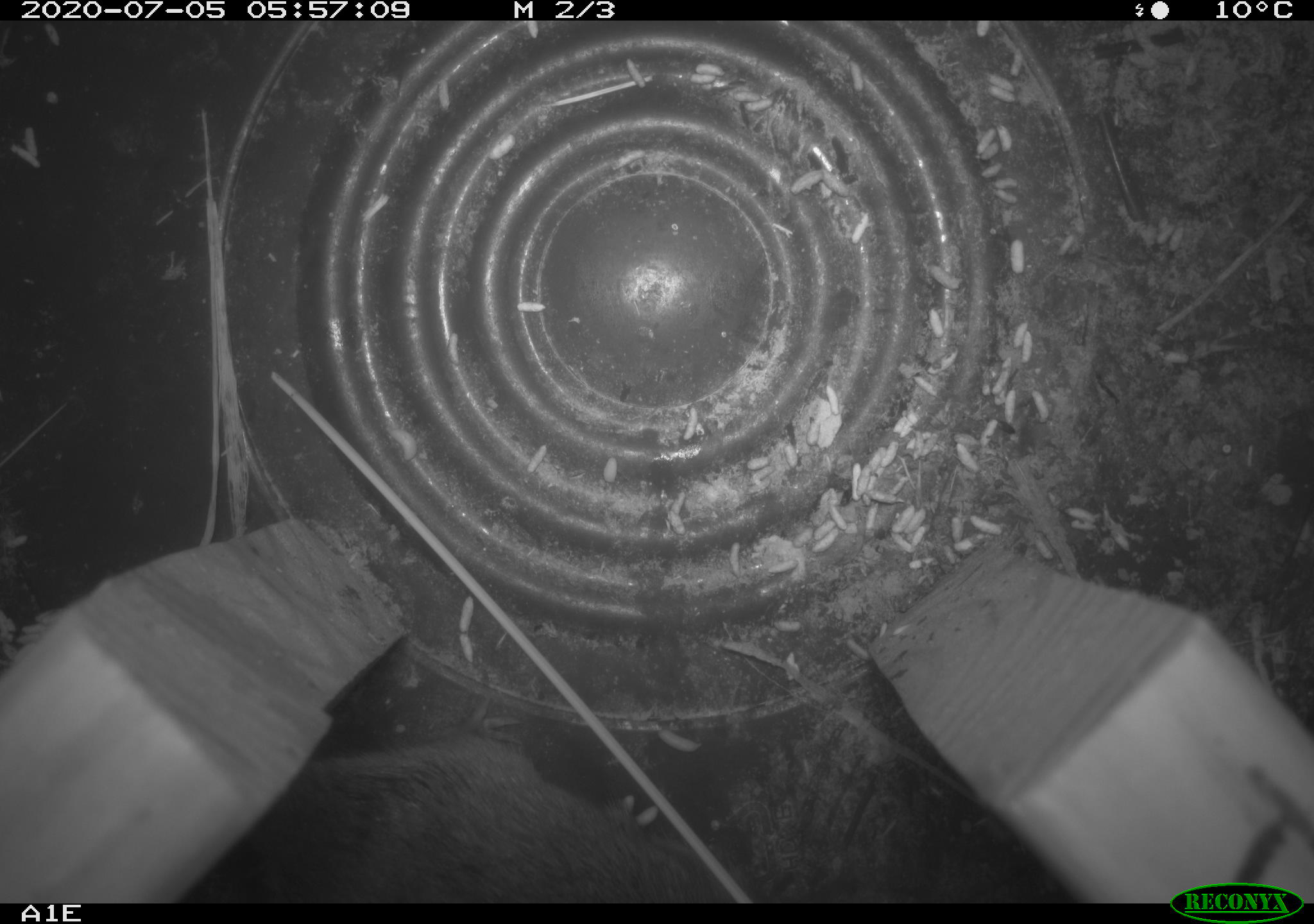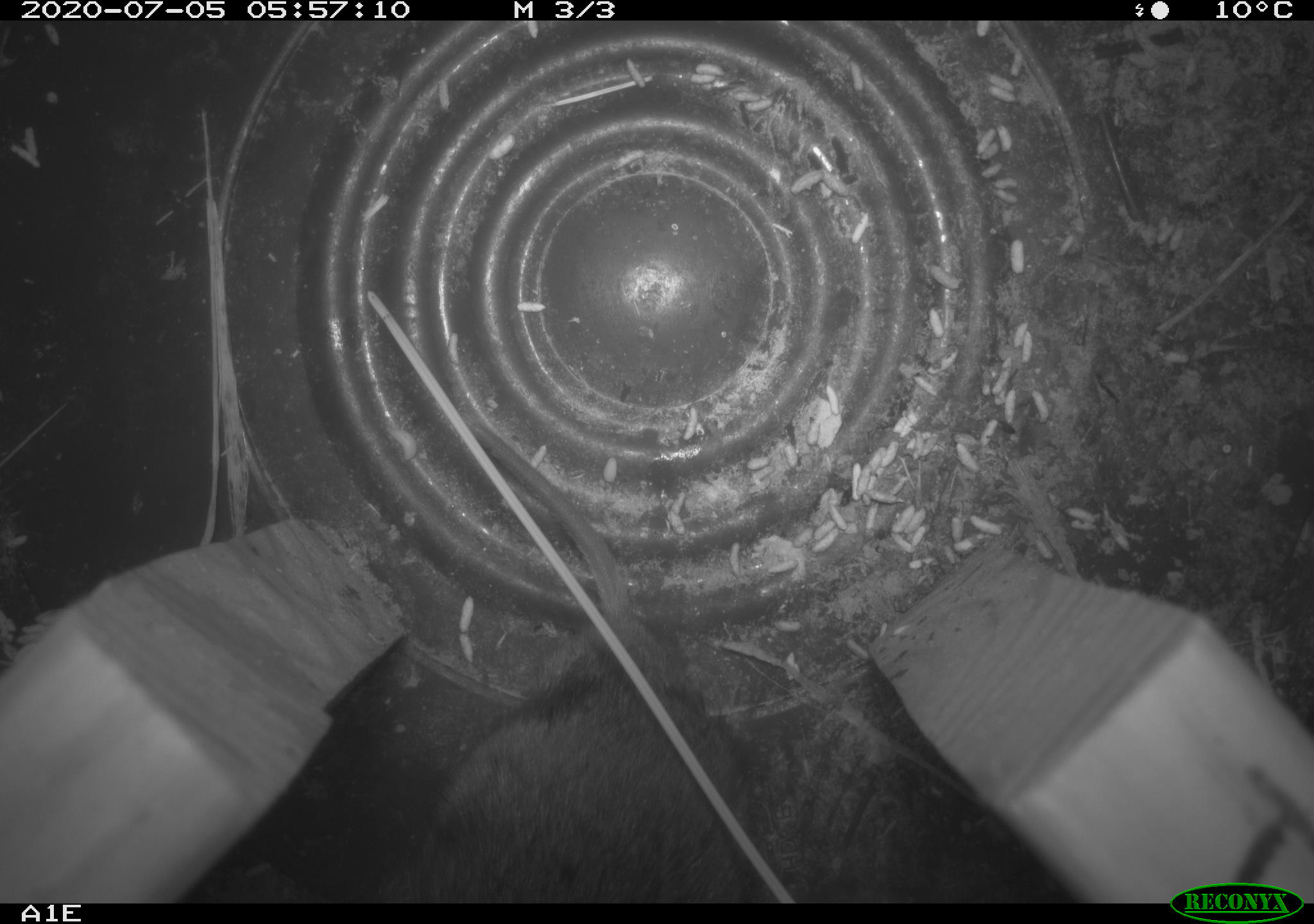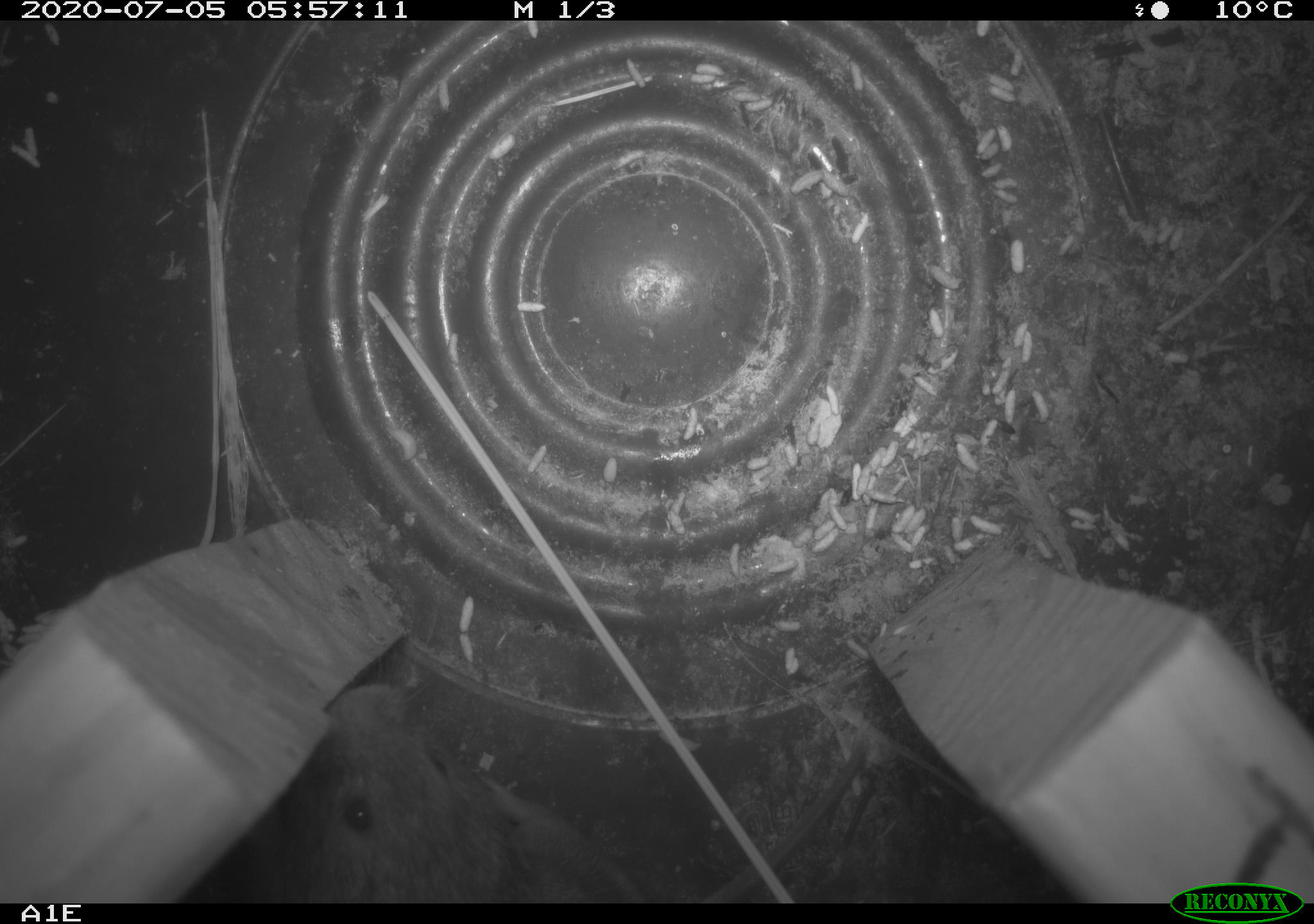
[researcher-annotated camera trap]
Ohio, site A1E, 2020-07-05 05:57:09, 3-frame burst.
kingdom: Animalia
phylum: Chordata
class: Mammalia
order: Rodentia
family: Cricetidae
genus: Microtus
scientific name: Microtus pennsylvanicus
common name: meadow vole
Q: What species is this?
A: Meadow vole (Microtus pennsylvanicus).